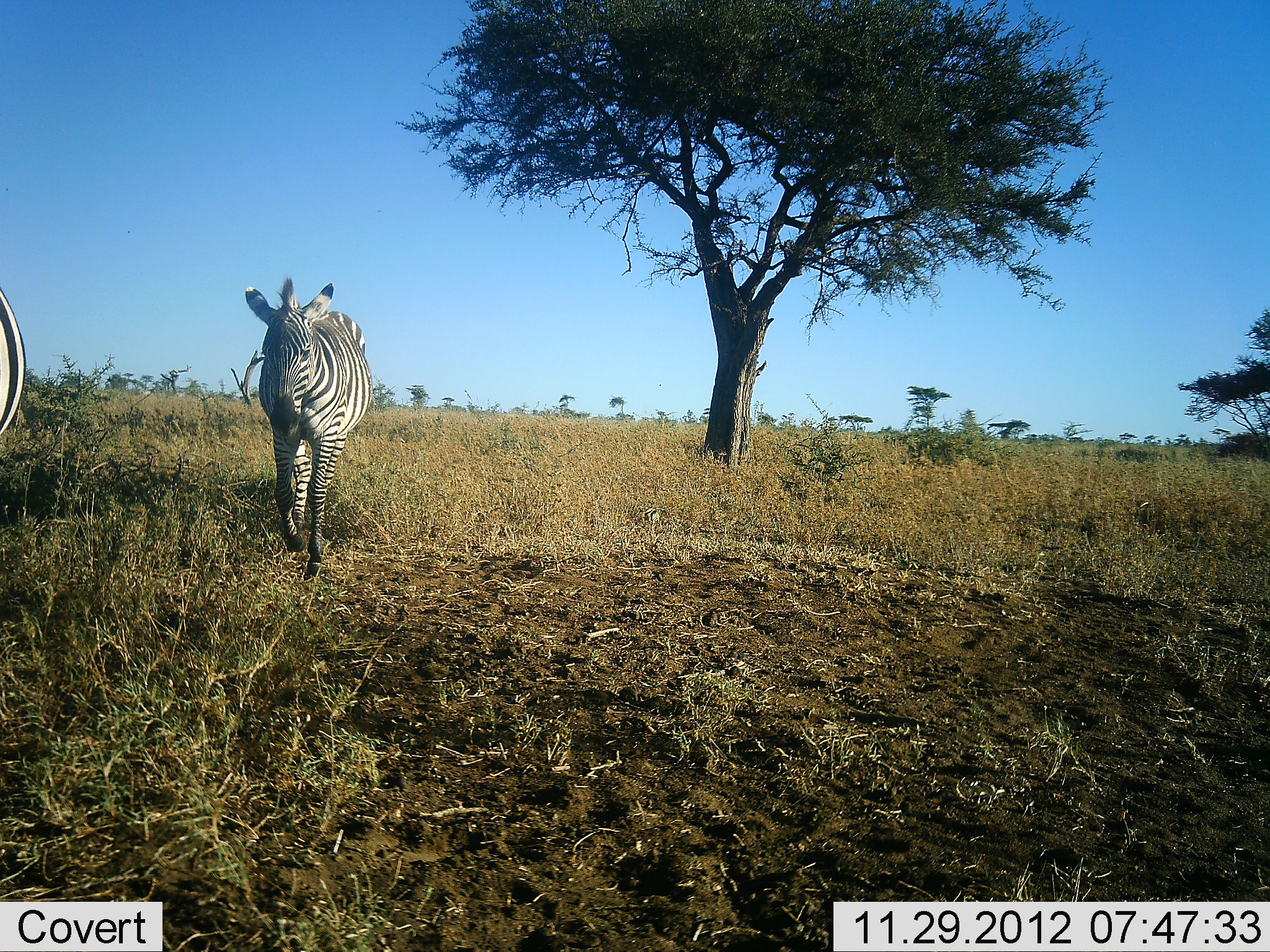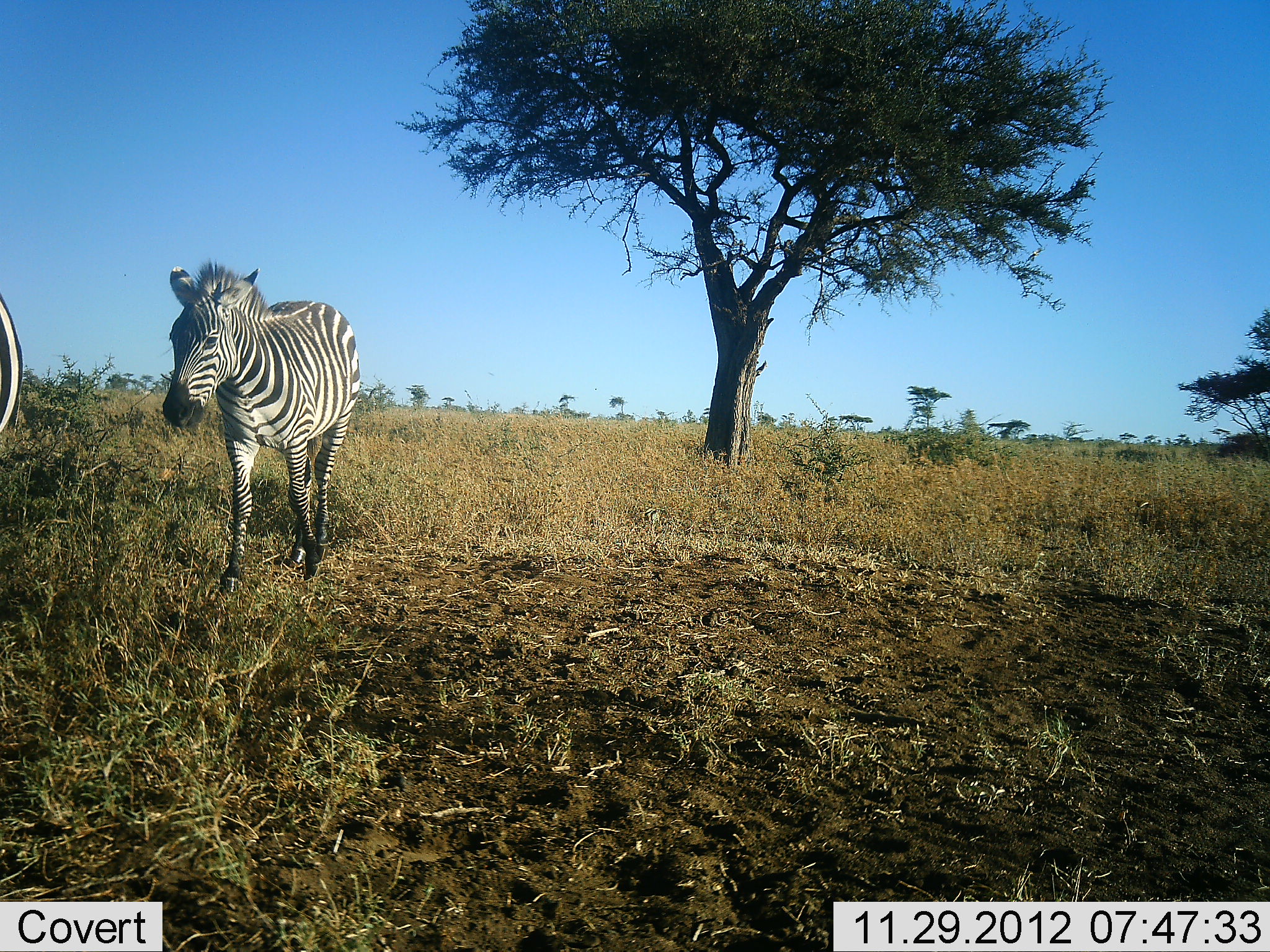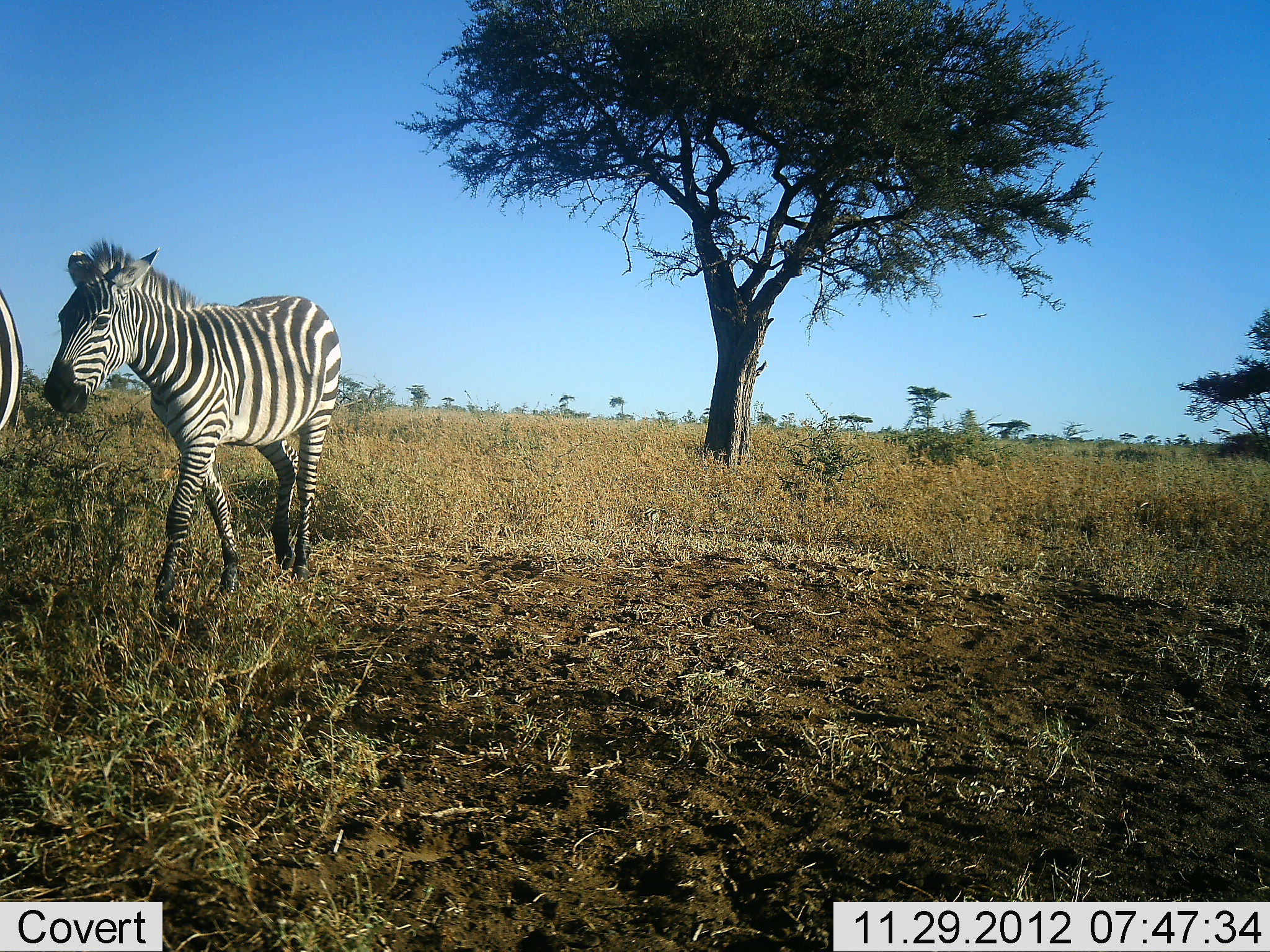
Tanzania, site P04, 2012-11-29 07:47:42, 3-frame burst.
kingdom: Animalia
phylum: Chordata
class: Mammalia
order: Perissodactyla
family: Equidae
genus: Equus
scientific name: Equus quagga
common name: plains zebra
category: zebra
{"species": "zebra (plains zebra) (Equus quagga)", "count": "2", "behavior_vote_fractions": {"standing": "20%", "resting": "0%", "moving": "100%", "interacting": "0%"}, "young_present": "0%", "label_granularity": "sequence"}